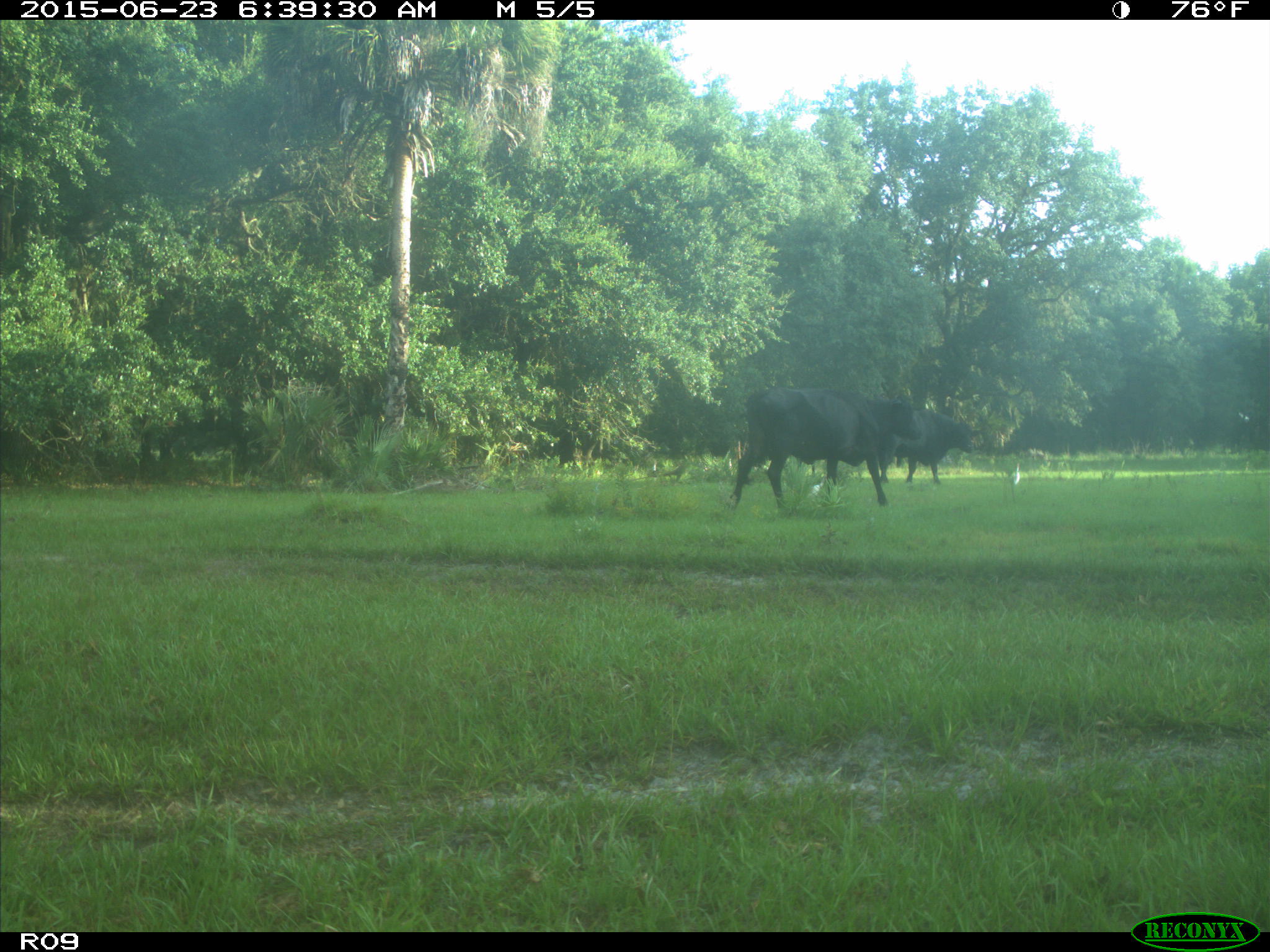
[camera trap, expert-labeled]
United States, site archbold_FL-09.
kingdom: Animalia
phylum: Chordata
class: Mammalia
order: Artiodactyla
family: Bovidae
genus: Bos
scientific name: Bos taurus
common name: domestic cow